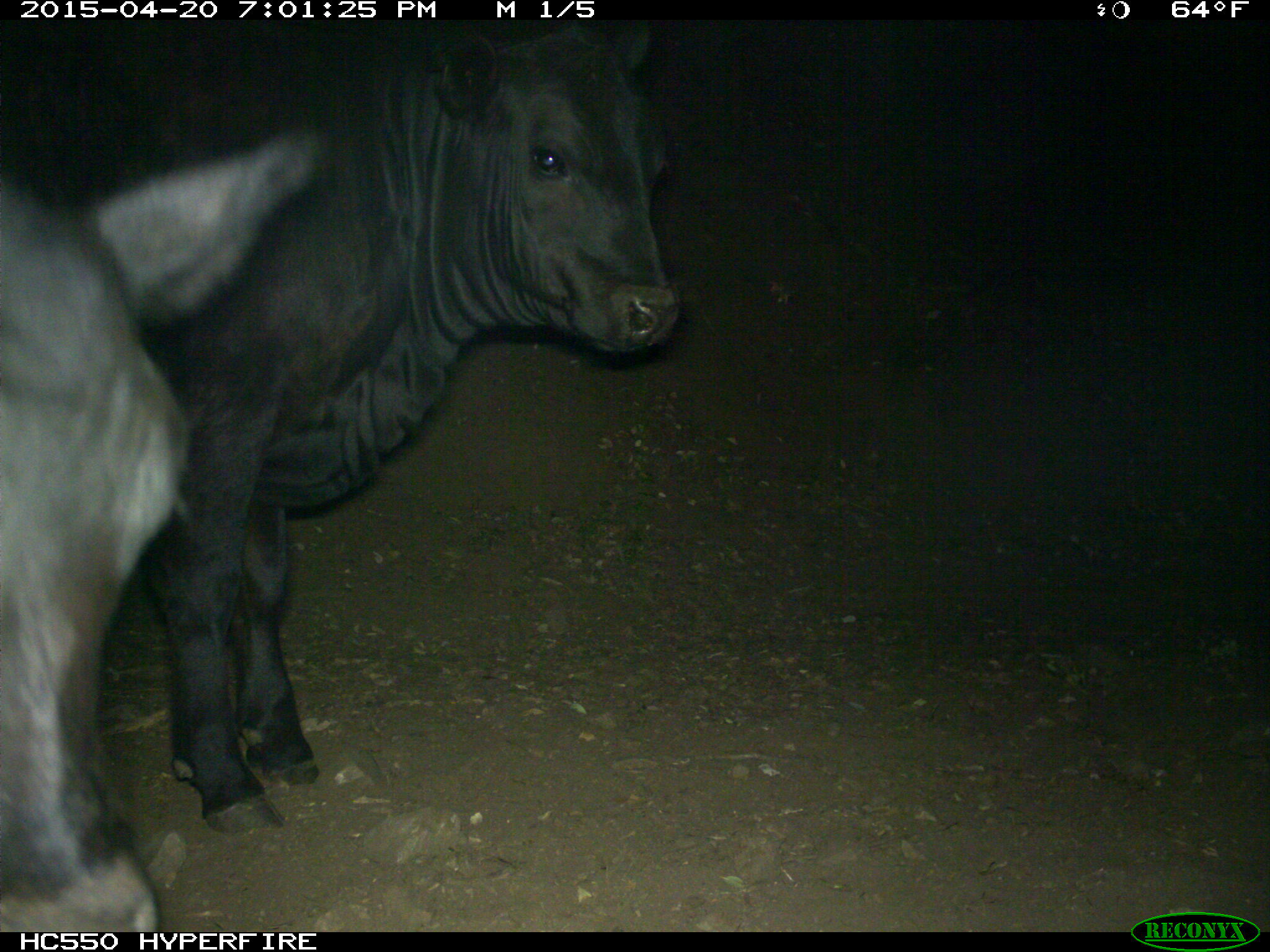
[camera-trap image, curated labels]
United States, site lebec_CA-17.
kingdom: Animalia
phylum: Chordata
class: Mammalia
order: Artiodactyla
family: Bovidae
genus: Bos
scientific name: Bos taurus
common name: domestic cow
Bos taurus (domestic cow).